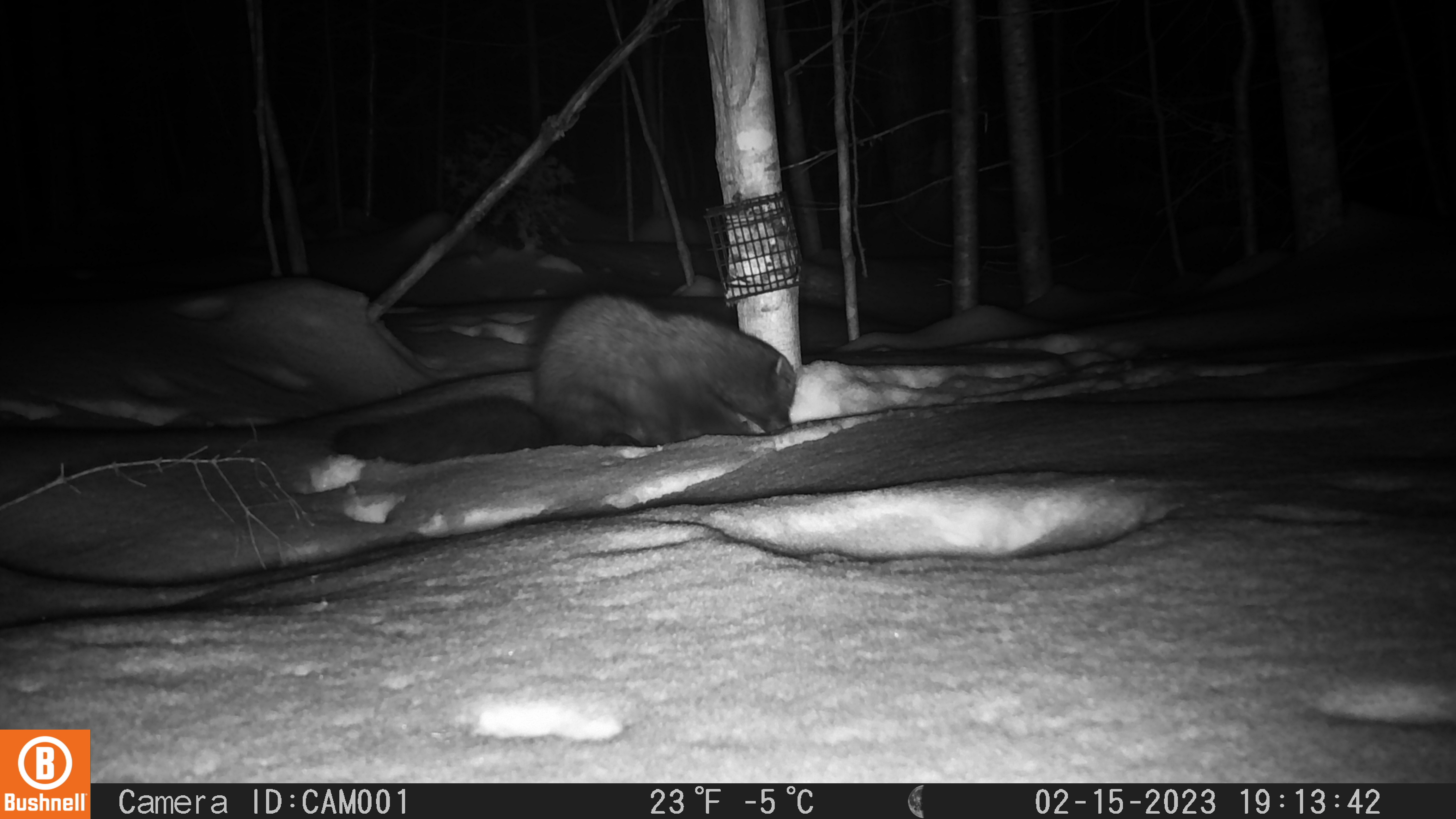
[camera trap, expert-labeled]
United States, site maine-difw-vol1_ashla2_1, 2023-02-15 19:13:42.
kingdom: Animalia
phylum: Chordata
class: Mammalia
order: Carnivora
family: Mustelidae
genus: Pekania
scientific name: Pekania pennanti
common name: fisher